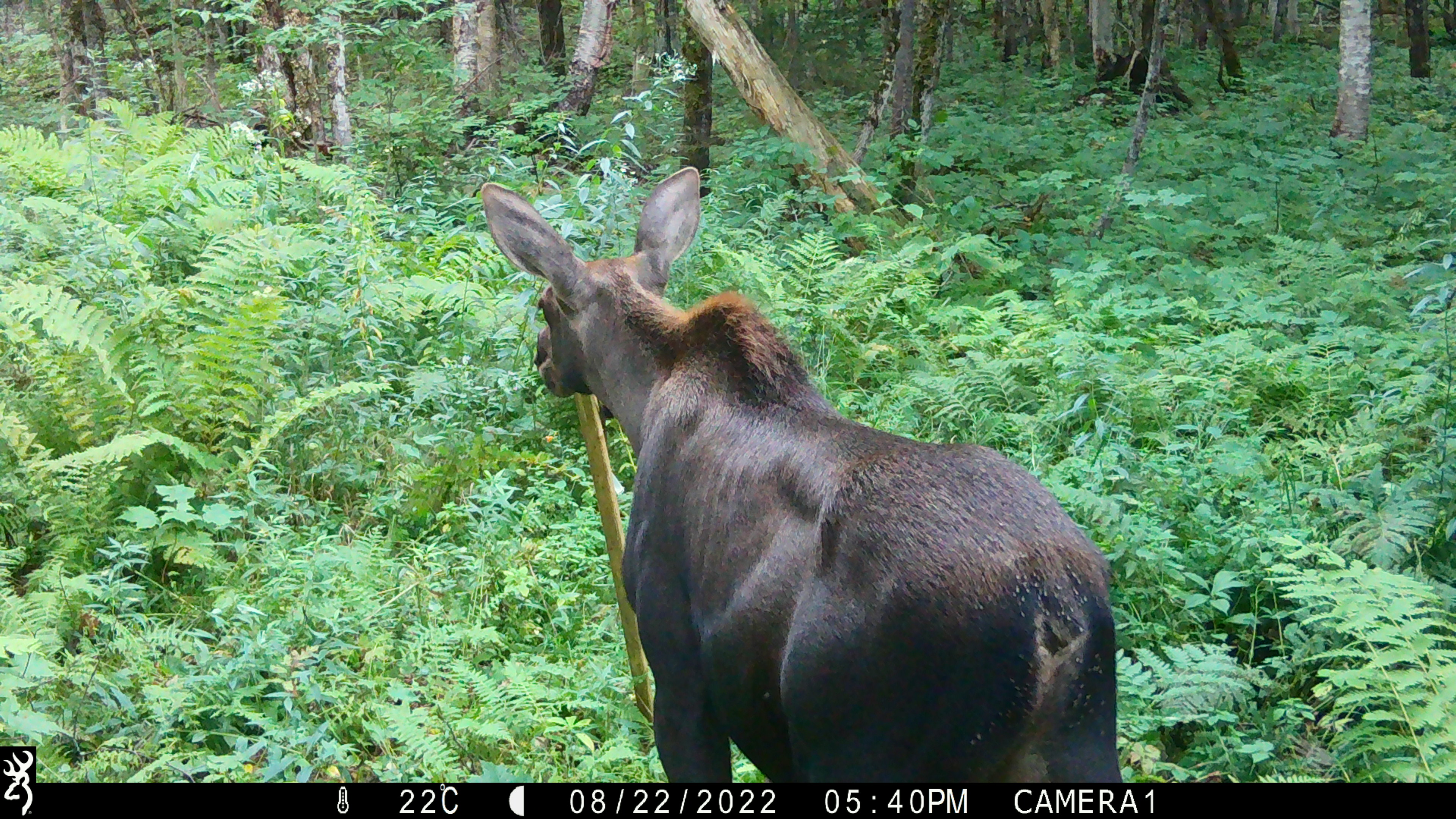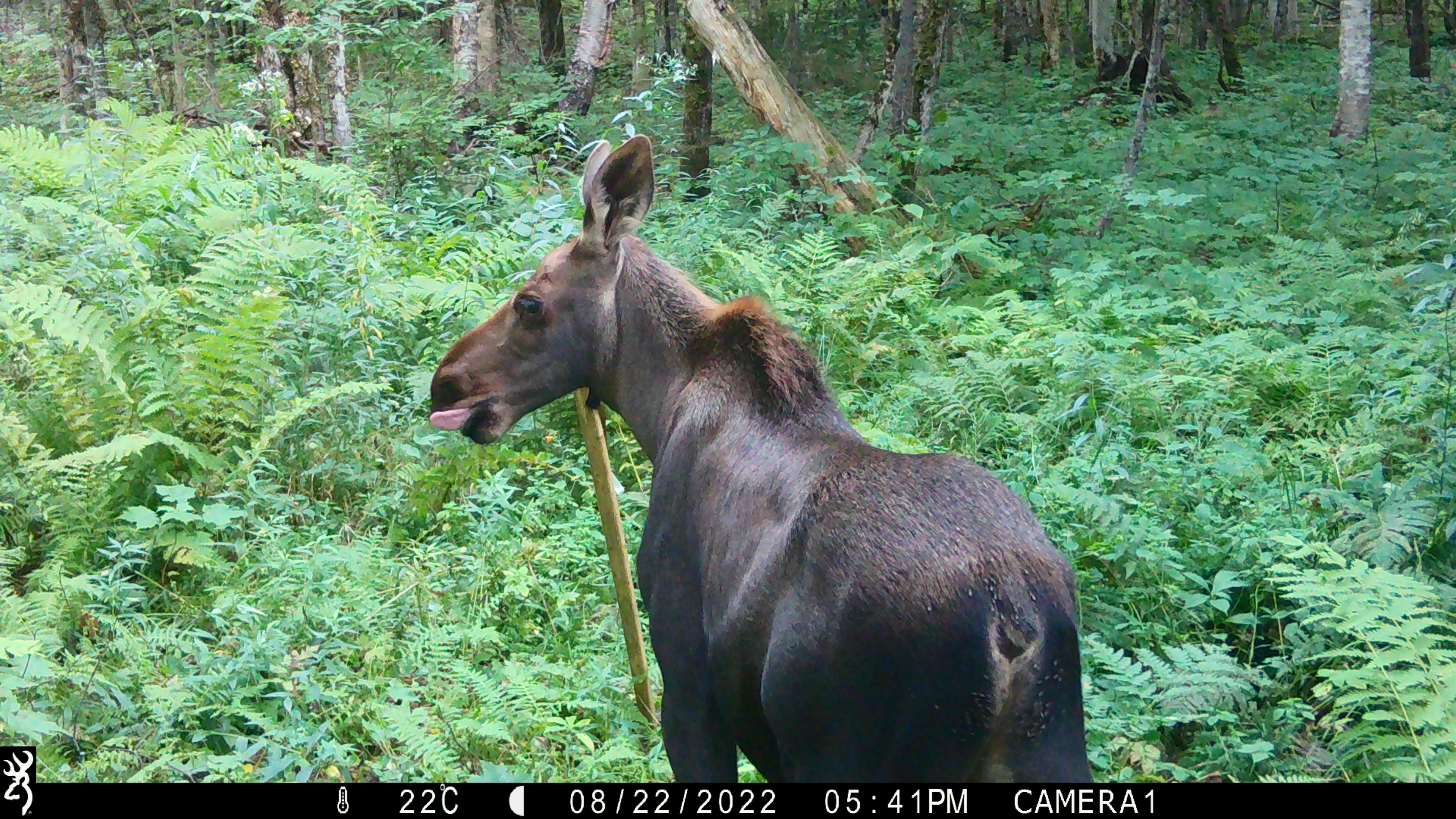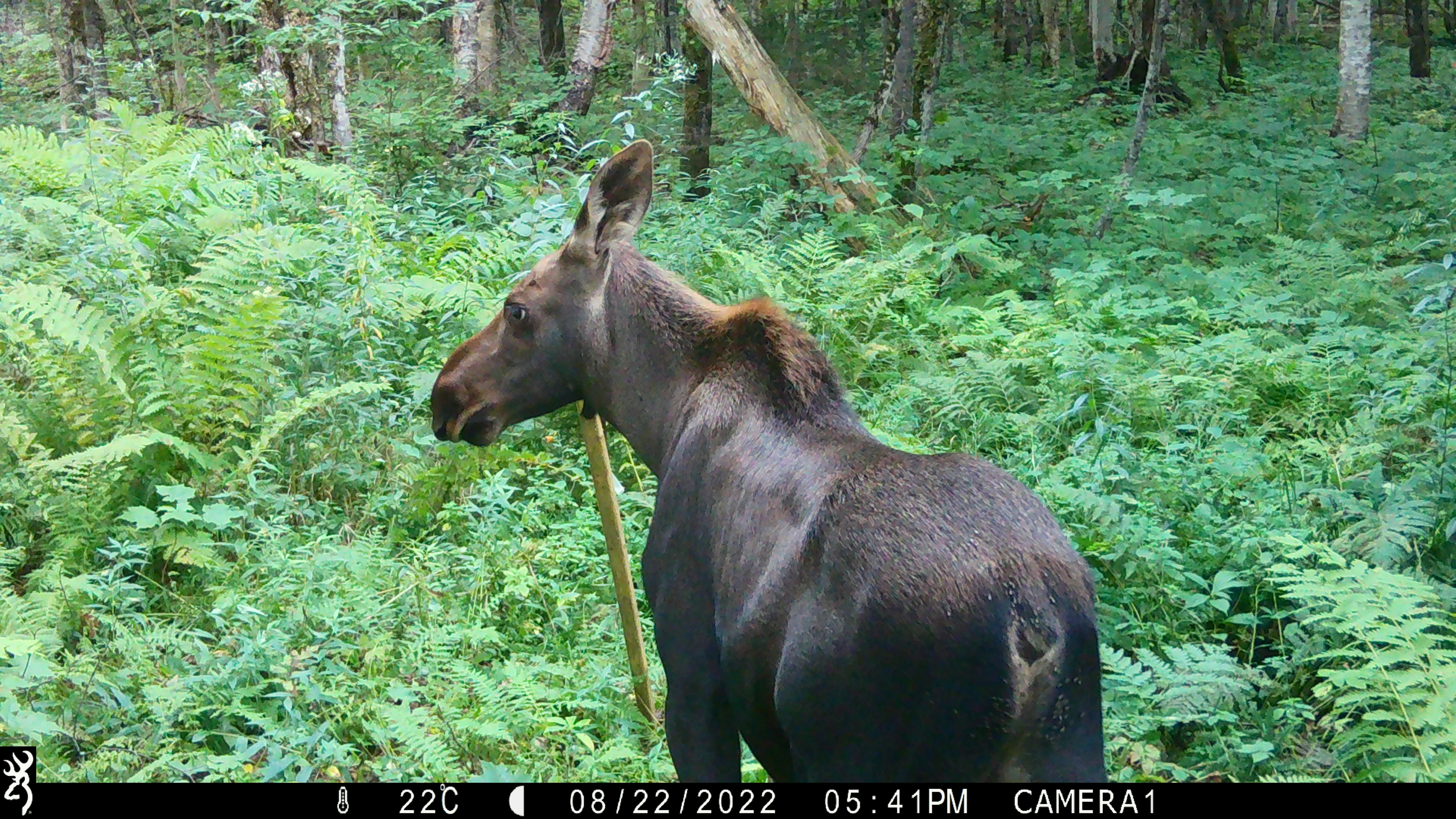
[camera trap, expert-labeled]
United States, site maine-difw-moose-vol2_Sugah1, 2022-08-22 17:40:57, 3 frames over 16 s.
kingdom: Animalia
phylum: Chordata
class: Mammalia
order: Artiodactyla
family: Cervidae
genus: Alces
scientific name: Alces alces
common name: moose